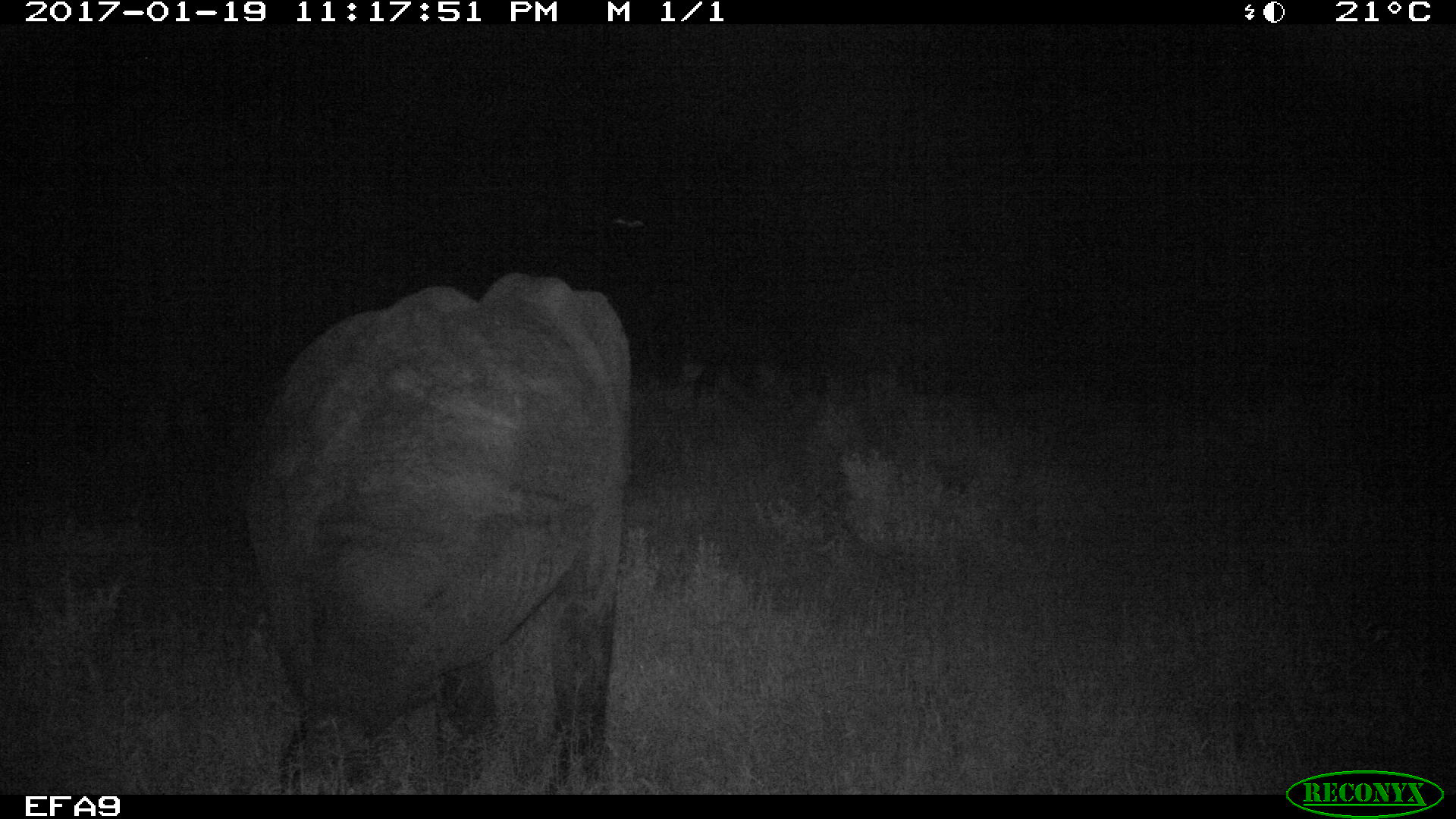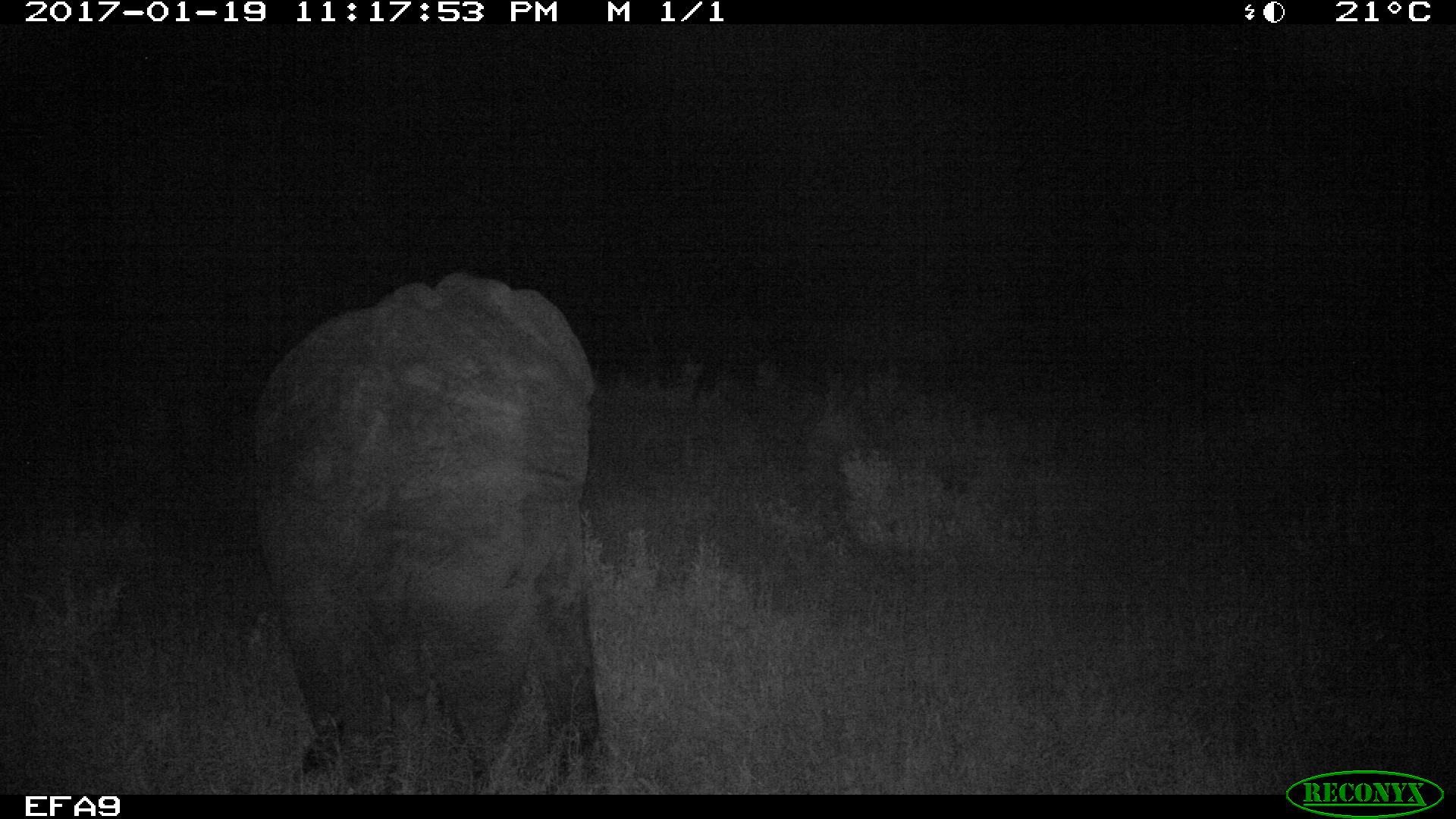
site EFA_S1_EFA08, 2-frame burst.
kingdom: Animalia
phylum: Chordata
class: Mammalia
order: Proboscidea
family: Elephantidae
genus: Loxodonta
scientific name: Loxodonta africana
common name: african bush elephant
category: elephant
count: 1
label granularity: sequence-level